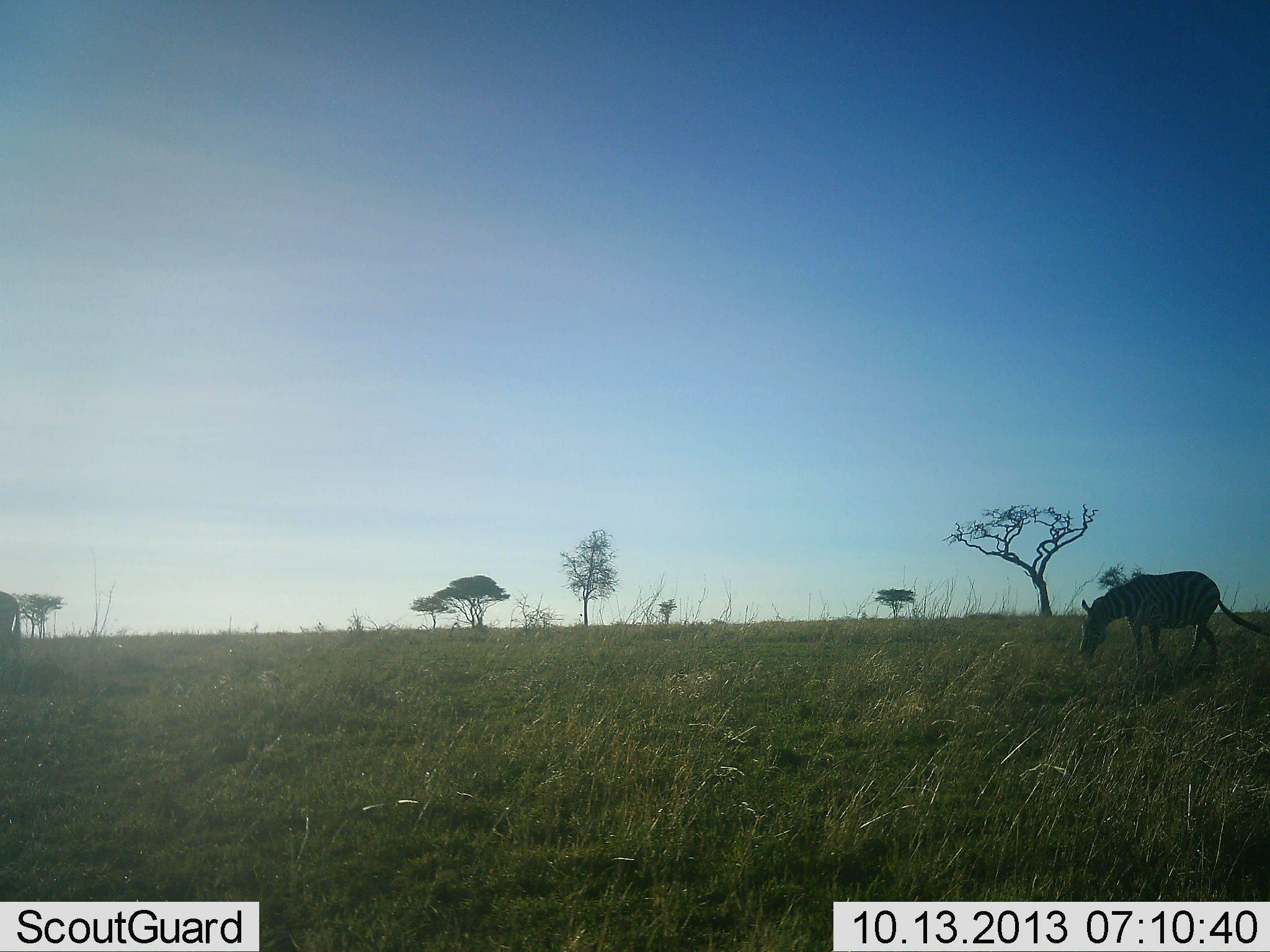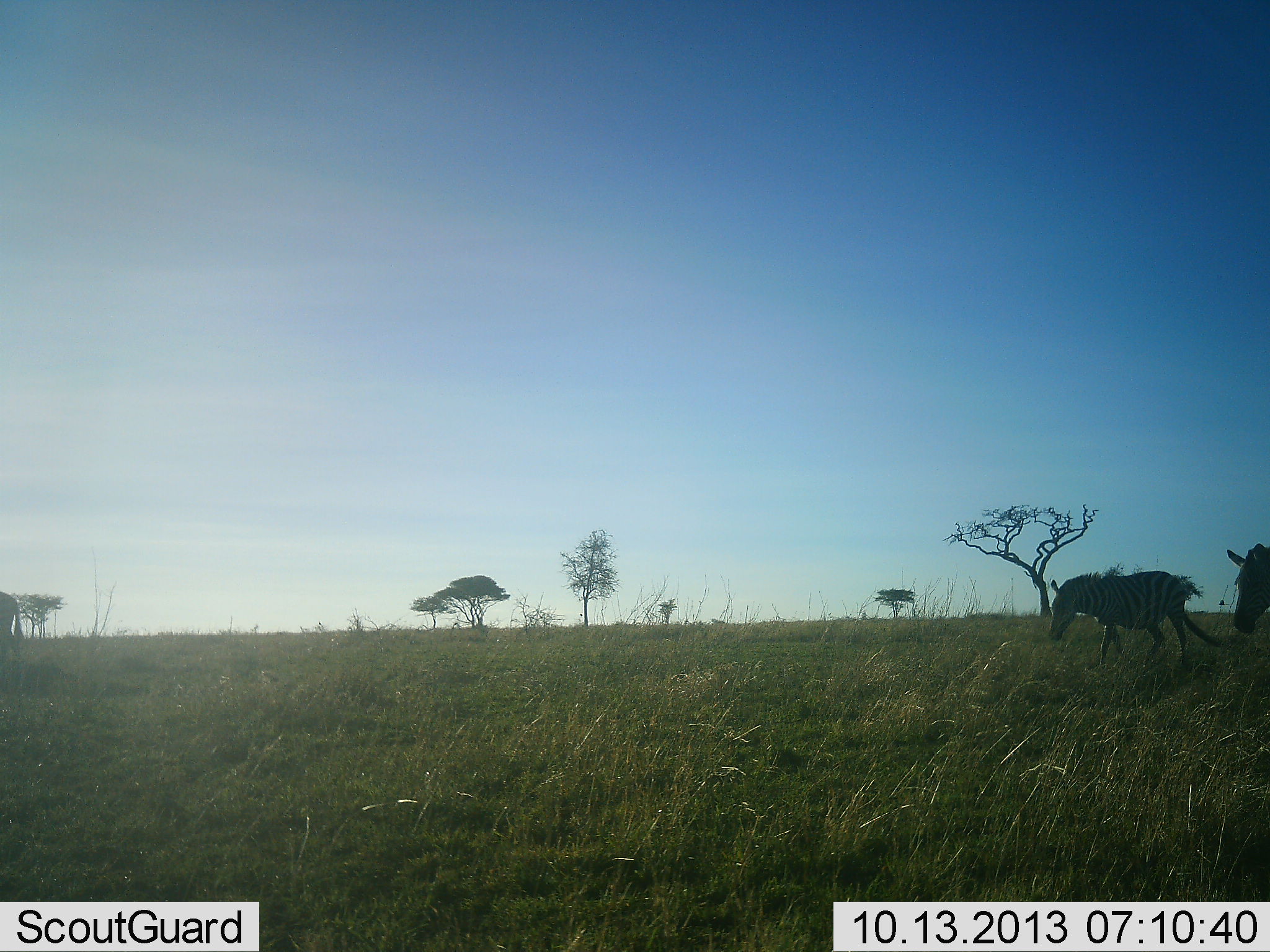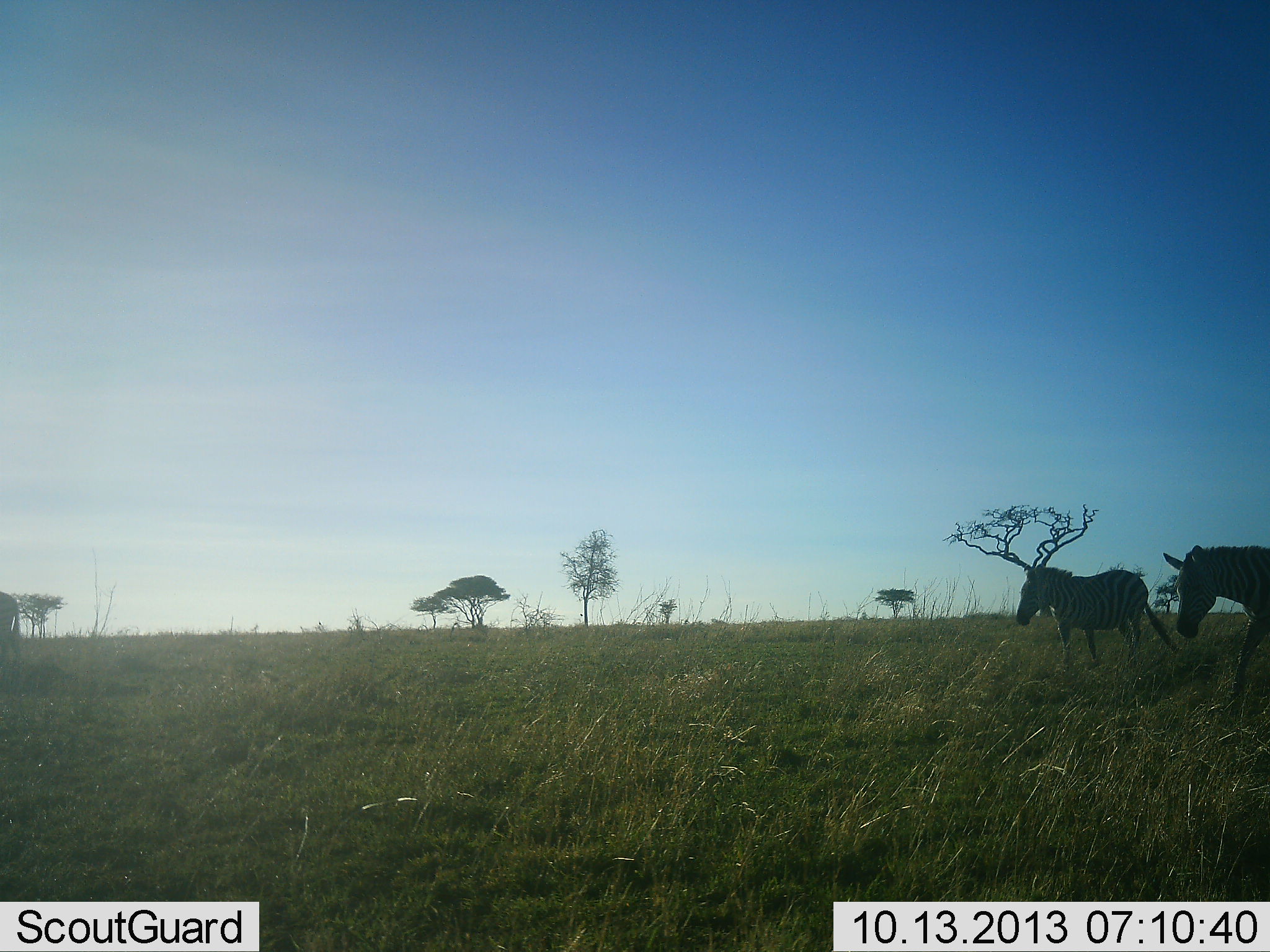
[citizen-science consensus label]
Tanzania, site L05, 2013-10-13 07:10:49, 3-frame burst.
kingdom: Animalia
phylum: Chordata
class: Mammalia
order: Perissodactyla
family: Equidae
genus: Equus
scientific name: Equus quagga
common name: plains zebra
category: zebra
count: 2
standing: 10%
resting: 0%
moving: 100%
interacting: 0%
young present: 0%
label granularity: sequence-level